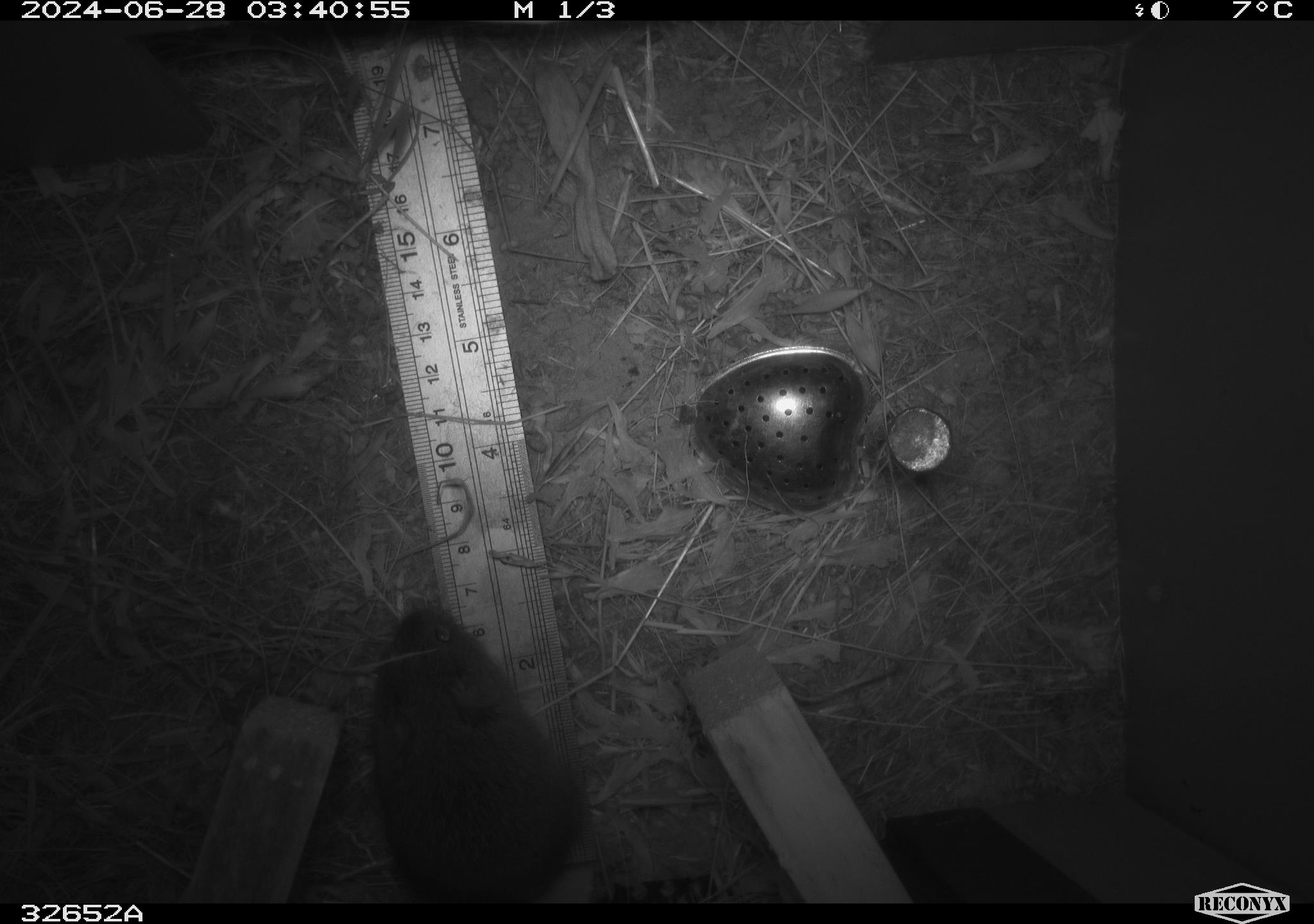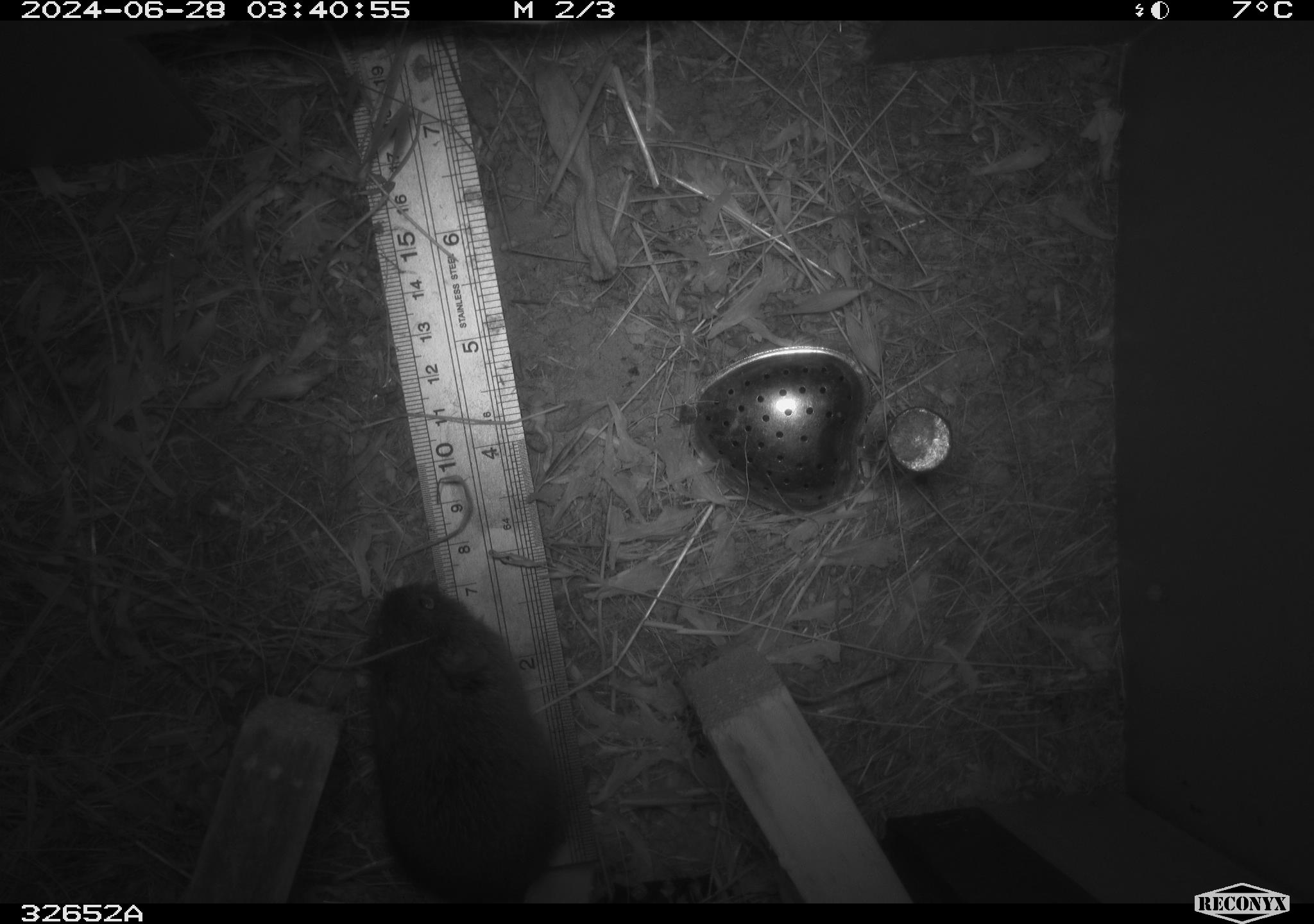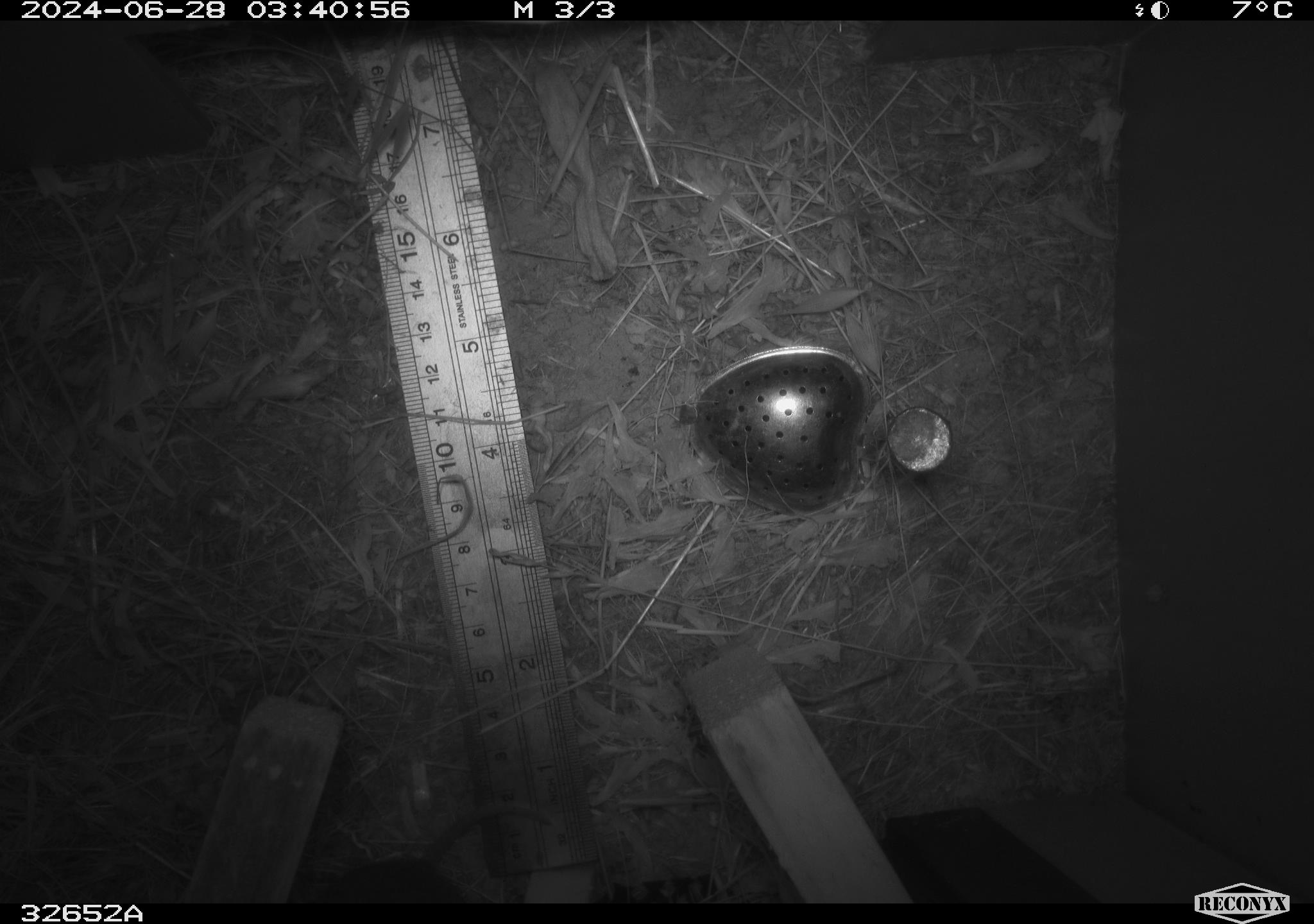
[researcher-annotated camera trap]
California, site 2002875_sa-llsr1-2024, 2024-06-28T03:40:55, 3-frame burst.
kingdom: Animalia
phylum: Chordata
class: Mammalia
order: Rodentia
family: Cricetidae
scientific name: Arvicolinae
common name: voles, lemmings, and muskrats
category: arvicolinae subfamily